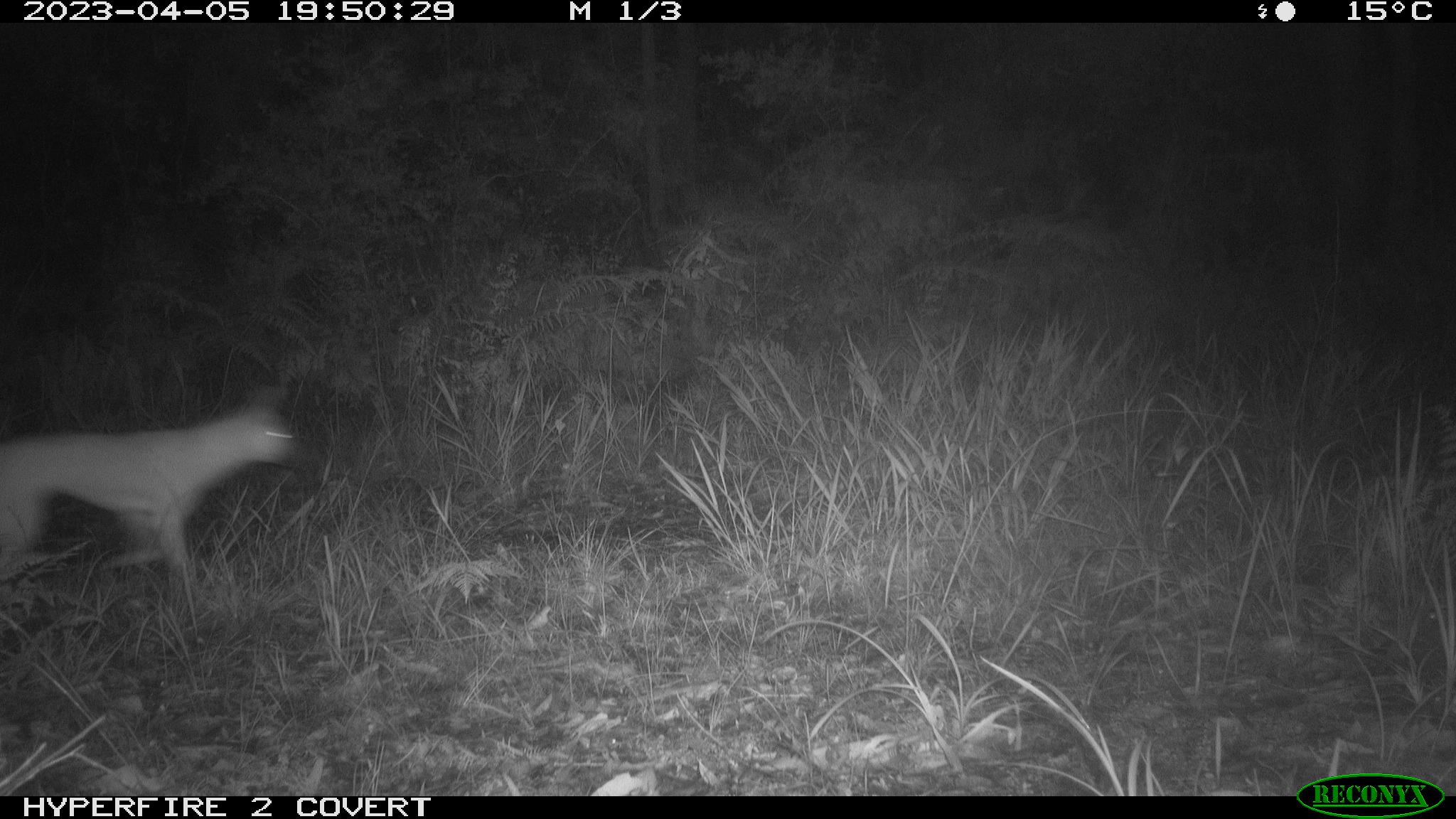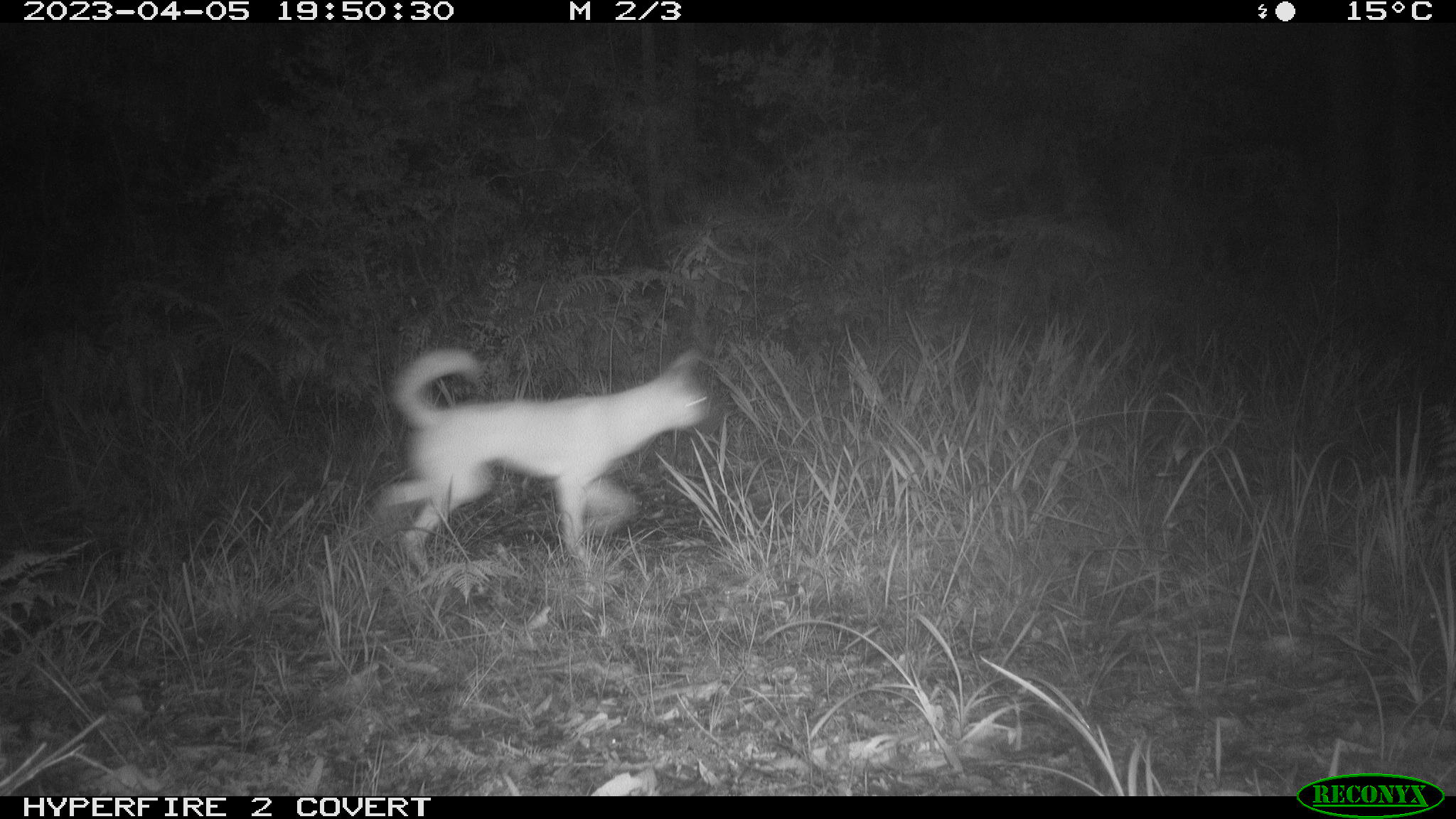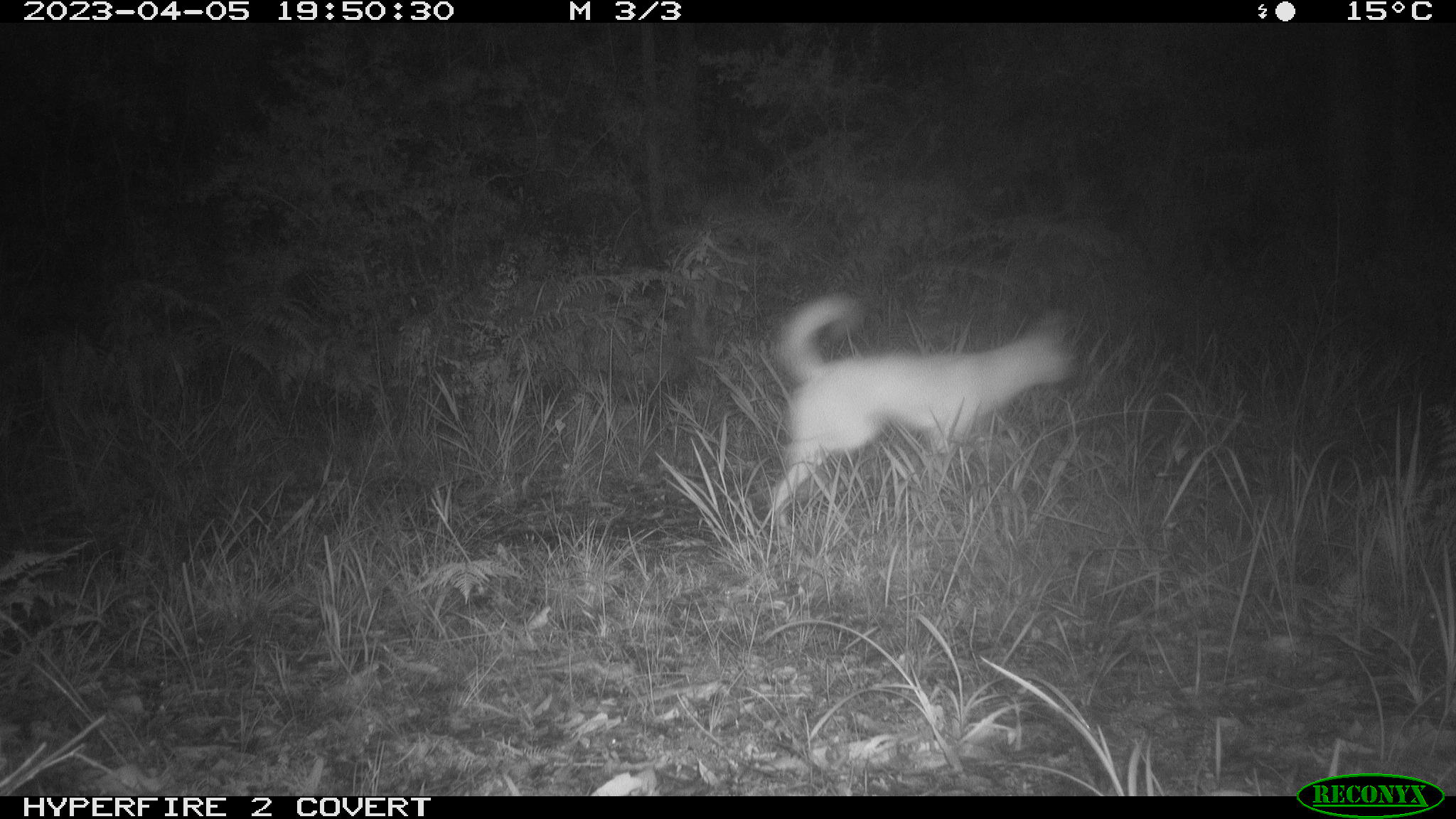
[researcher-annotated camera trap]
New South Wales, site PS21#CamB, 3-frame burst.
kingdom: Animalia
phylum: Chordata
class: Mammalia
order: Carnivora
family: Canidae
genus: Canis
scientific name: Canis familiaris dingo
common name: dingo